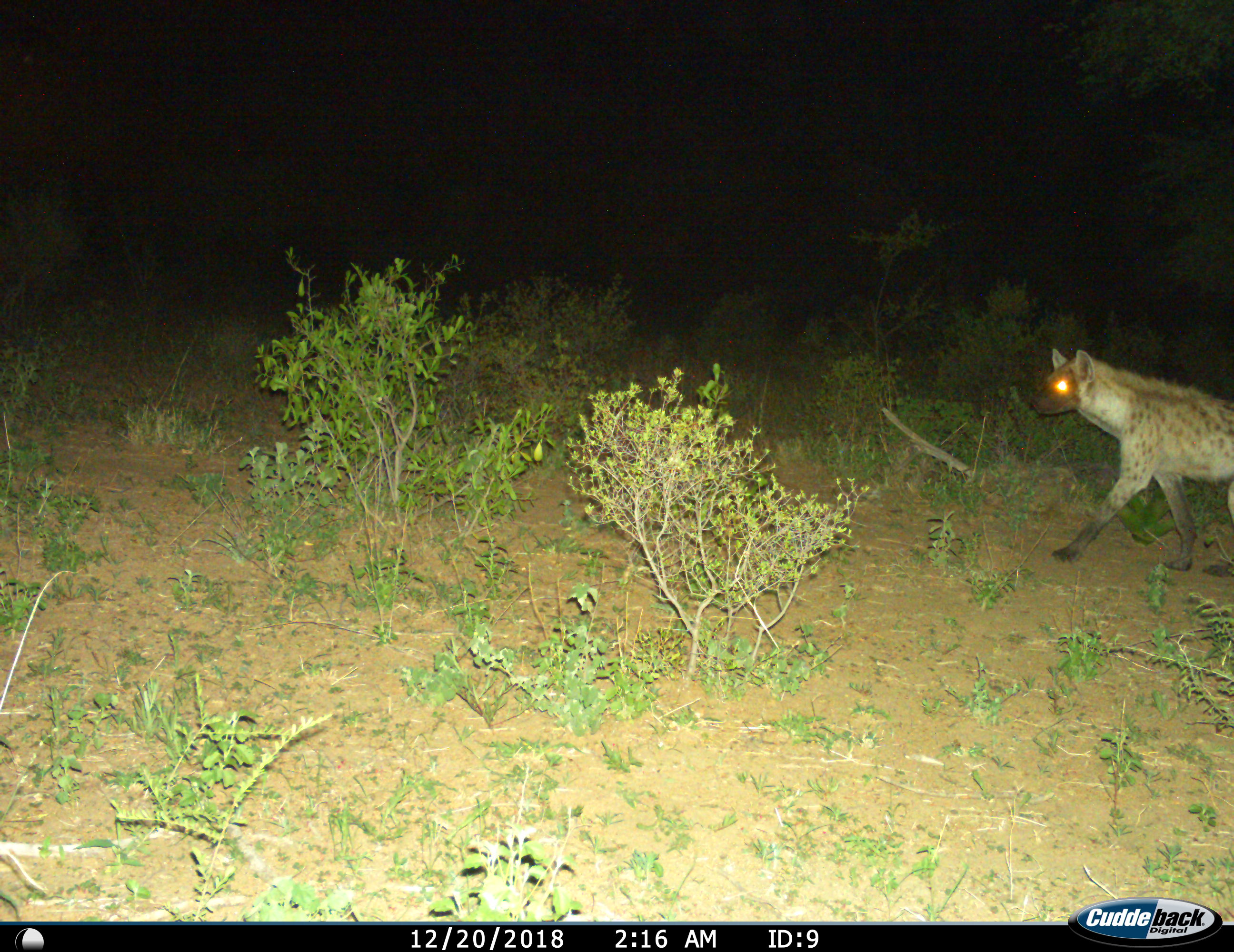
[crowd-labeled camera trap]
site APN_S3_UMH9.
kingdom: Animalia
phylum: Chordata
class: Mammalia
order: Carnivora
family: Hyaenidae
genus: Crocuta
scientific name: Crocuta crocuta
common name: spotted hyena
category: hyenaspotted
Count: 1.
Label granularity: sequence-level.